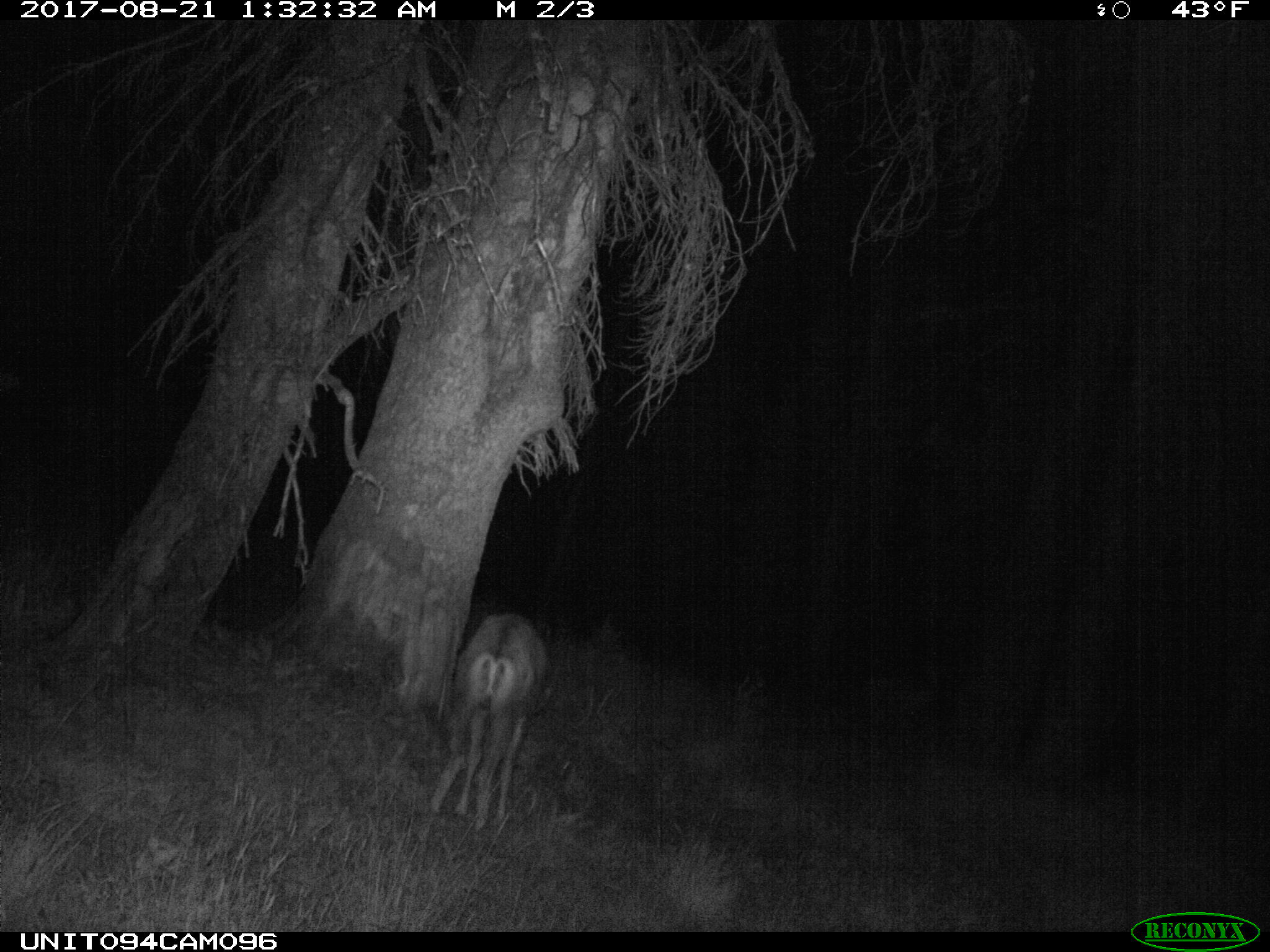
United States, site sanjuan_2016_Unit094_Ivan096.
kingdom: Animalia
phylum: Chordata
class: Mammalia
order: Artiodactyla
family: Cervidae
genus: Odocoileus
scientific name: Odocoileus hemionus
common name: mule deer